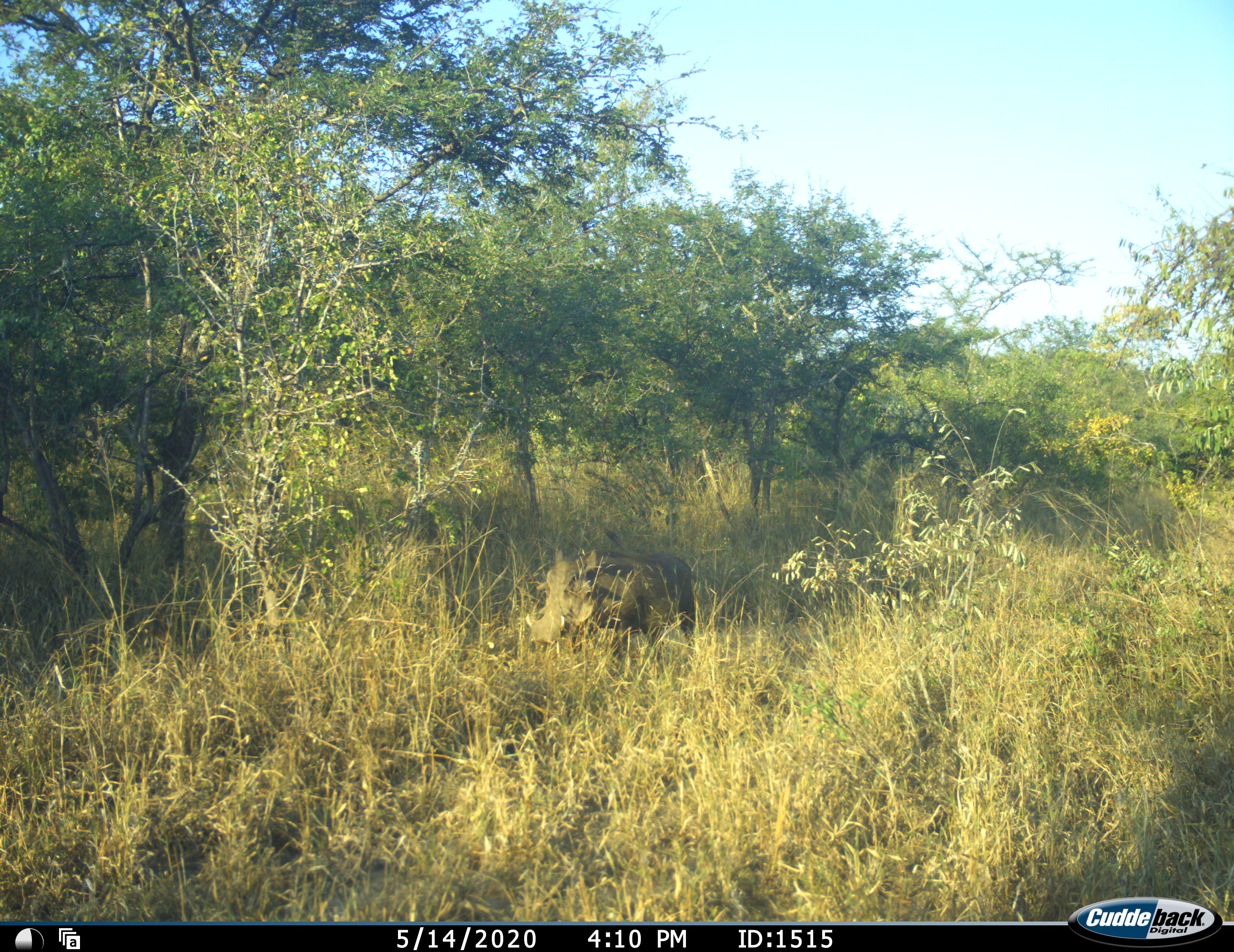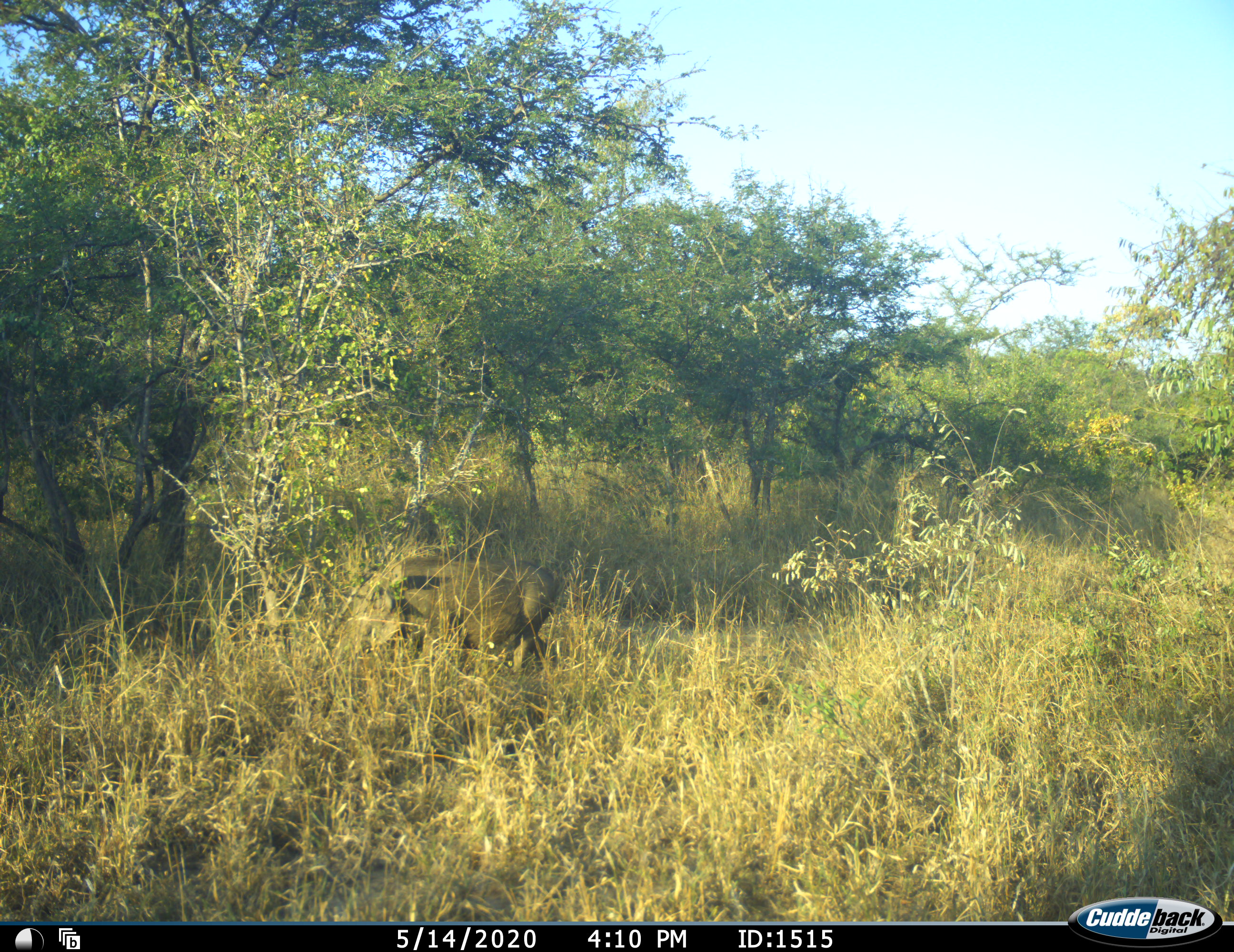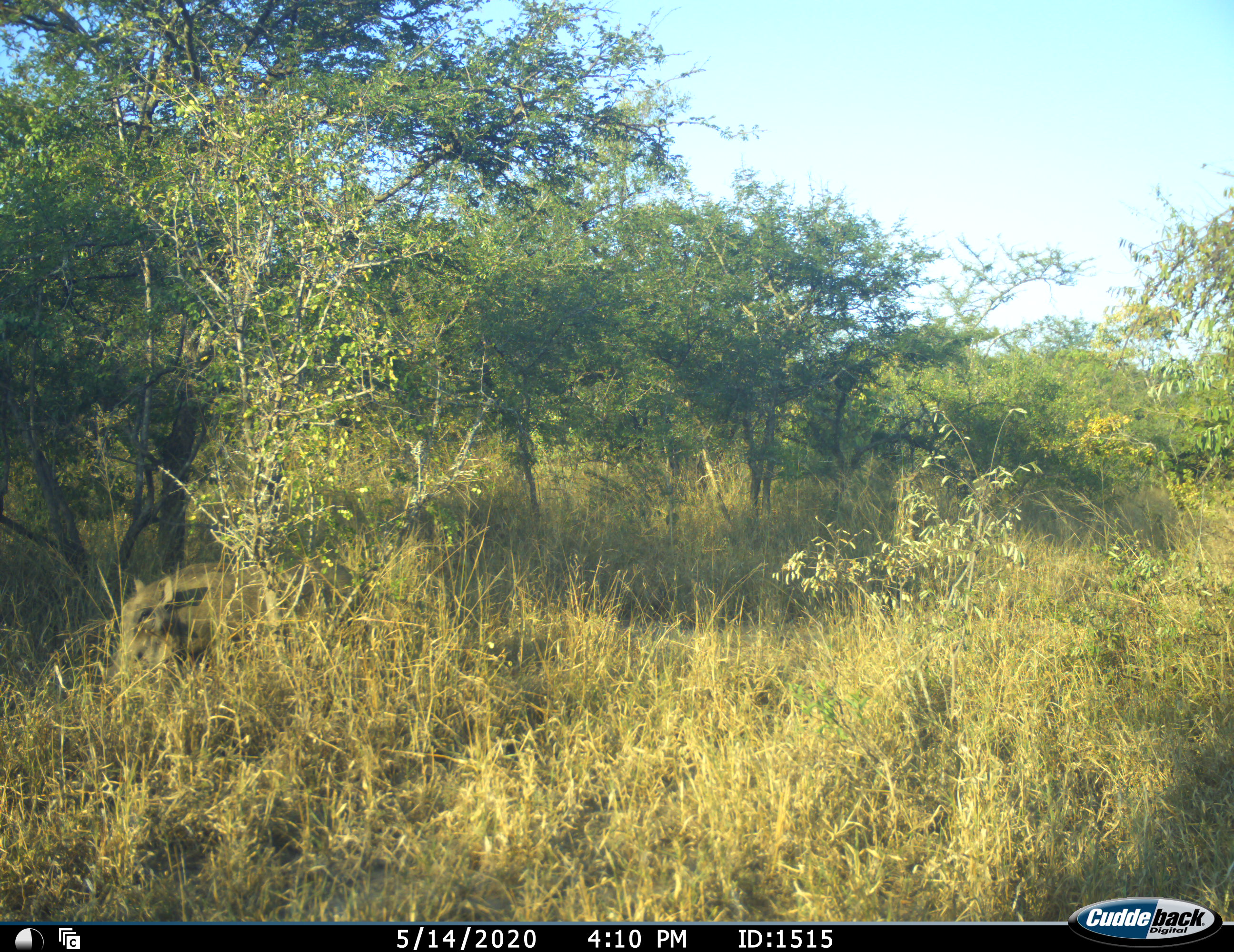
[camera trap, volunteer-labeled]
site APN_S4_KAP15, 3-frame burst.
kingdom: Animalia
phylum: Chordata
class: Mammalia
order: Artiodactyla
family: Suidae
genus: Phacochoerus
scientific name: Phacochoerus africanus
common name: warthog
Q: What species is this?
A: Warthog (Phacochoerus africanus).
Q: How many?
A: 1.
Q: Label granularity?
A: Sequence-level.